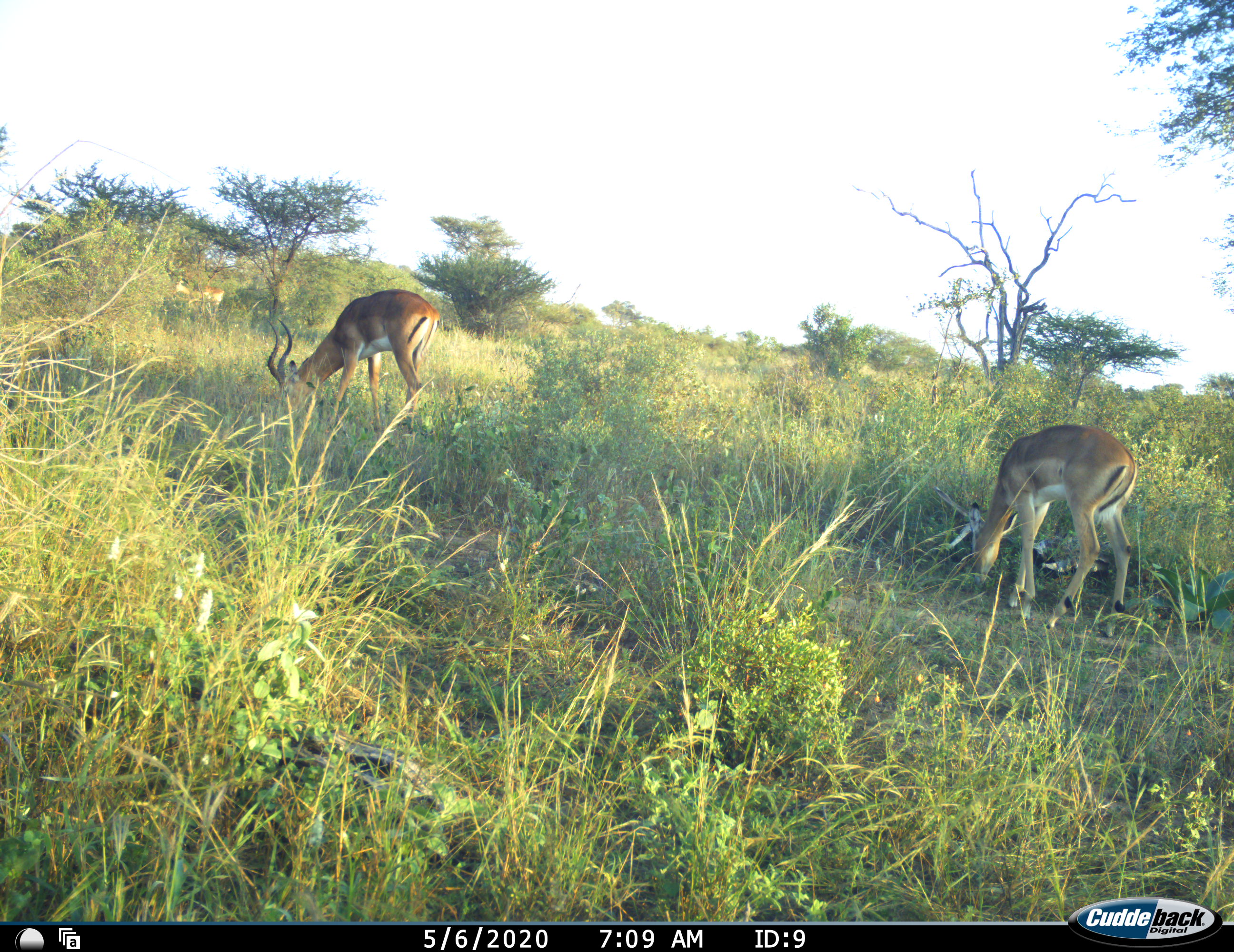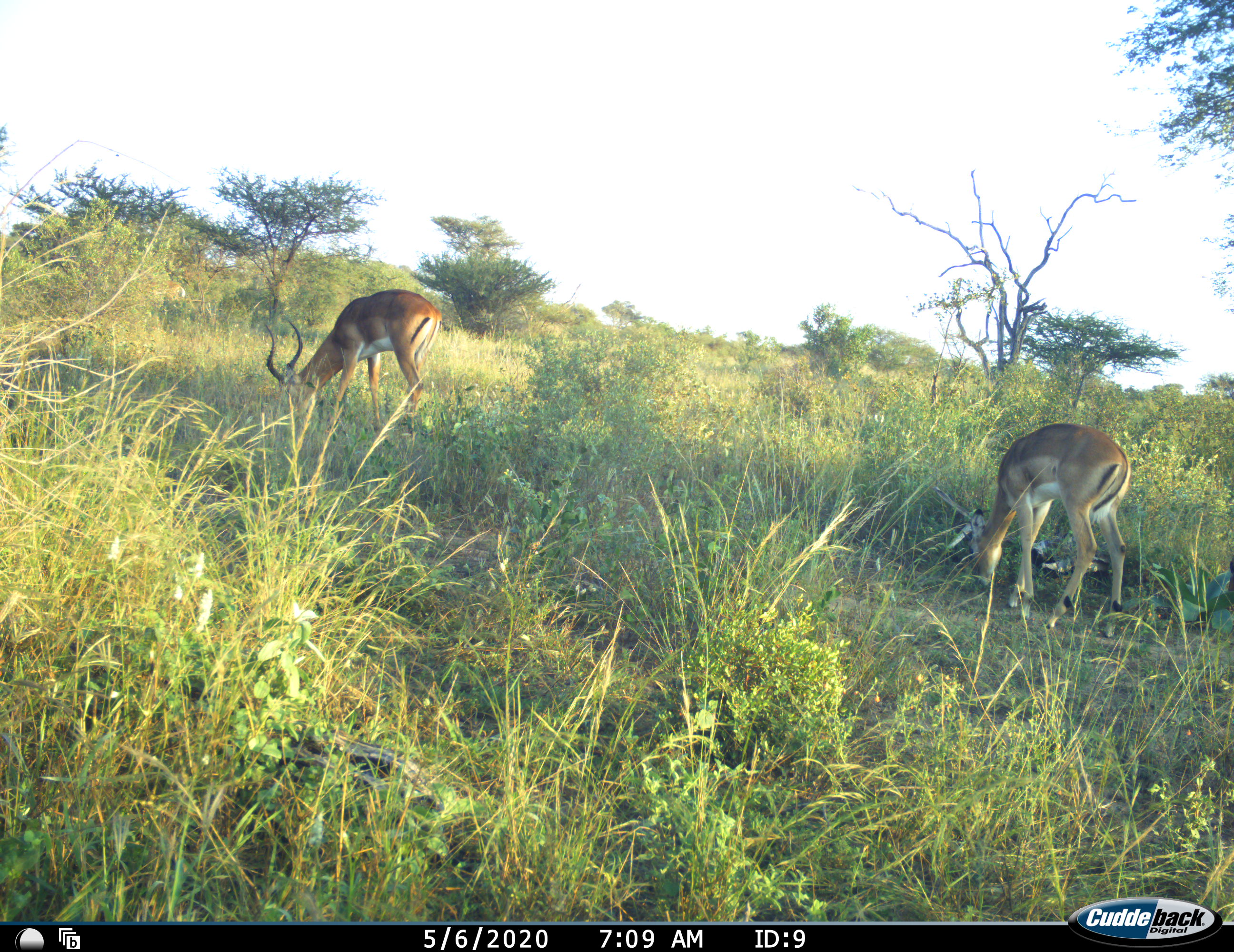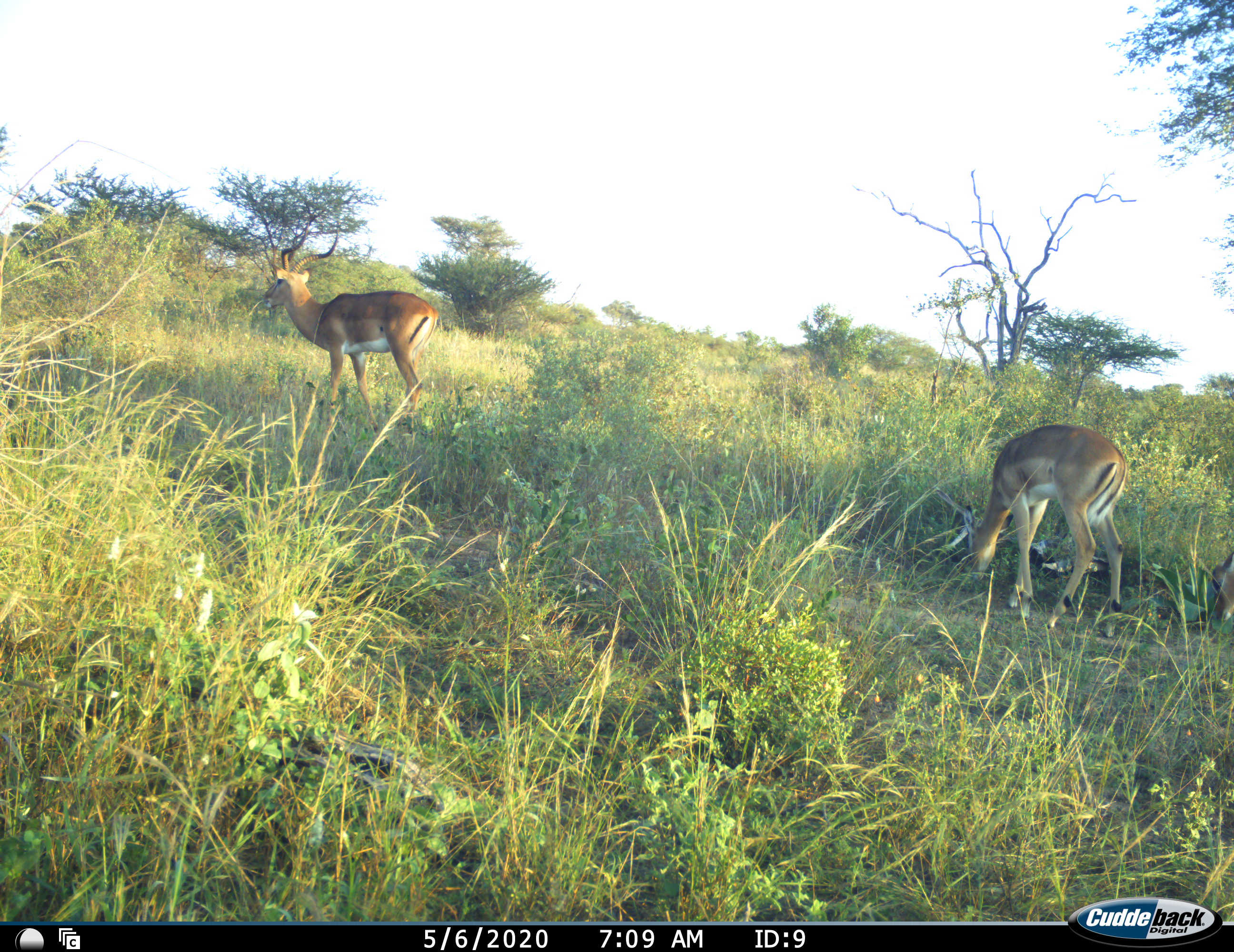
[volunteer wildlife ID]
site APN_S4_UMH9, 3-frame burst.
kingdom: Animalia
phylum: Chordata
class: Mammalia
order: Artiodactyla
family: Bovidae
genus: Aepyceros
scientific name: Aepyceros melampus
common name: impala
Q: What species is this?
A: Impala (Aepyceros melampus).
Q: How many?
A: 3.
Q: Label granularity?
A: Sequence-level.